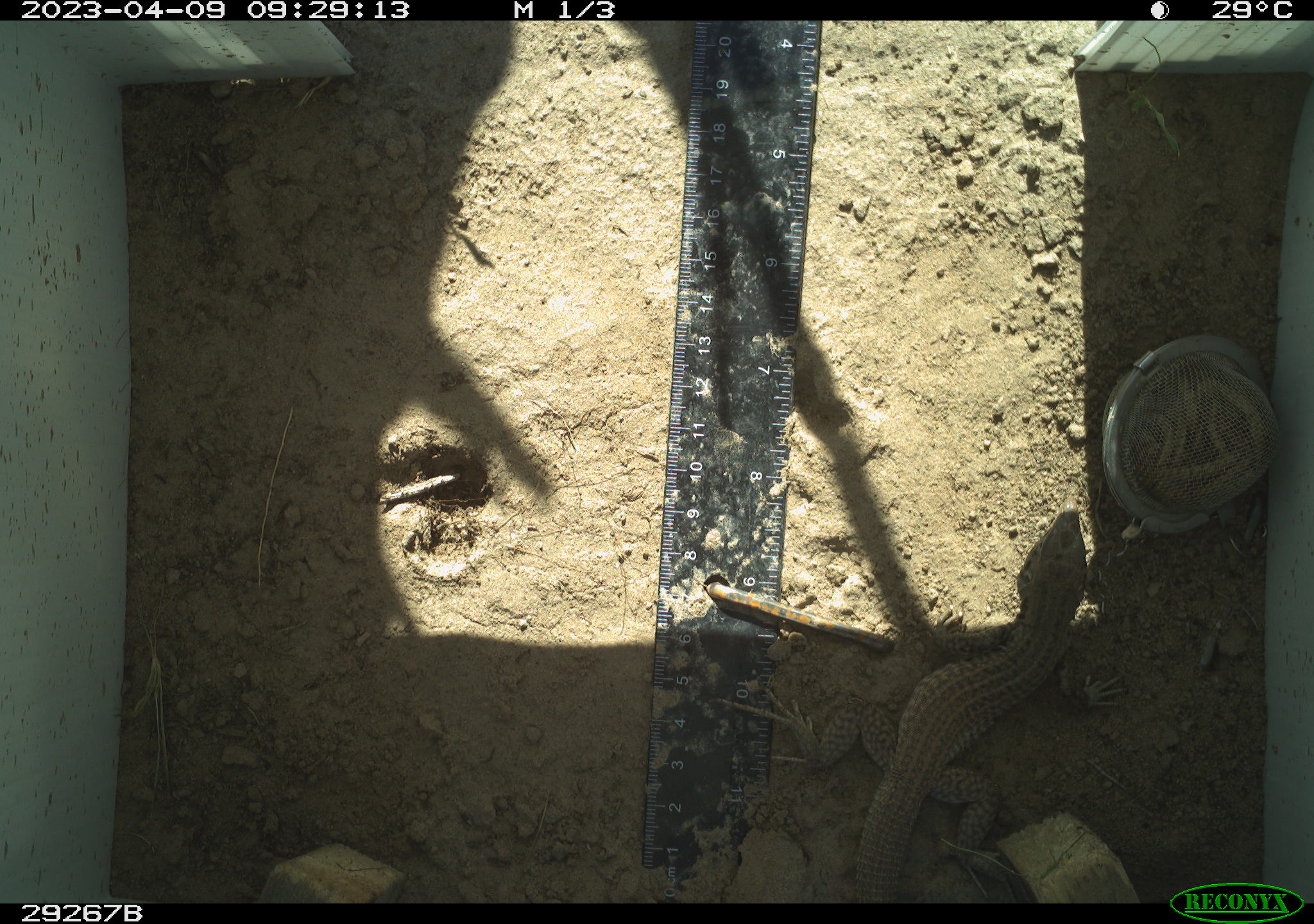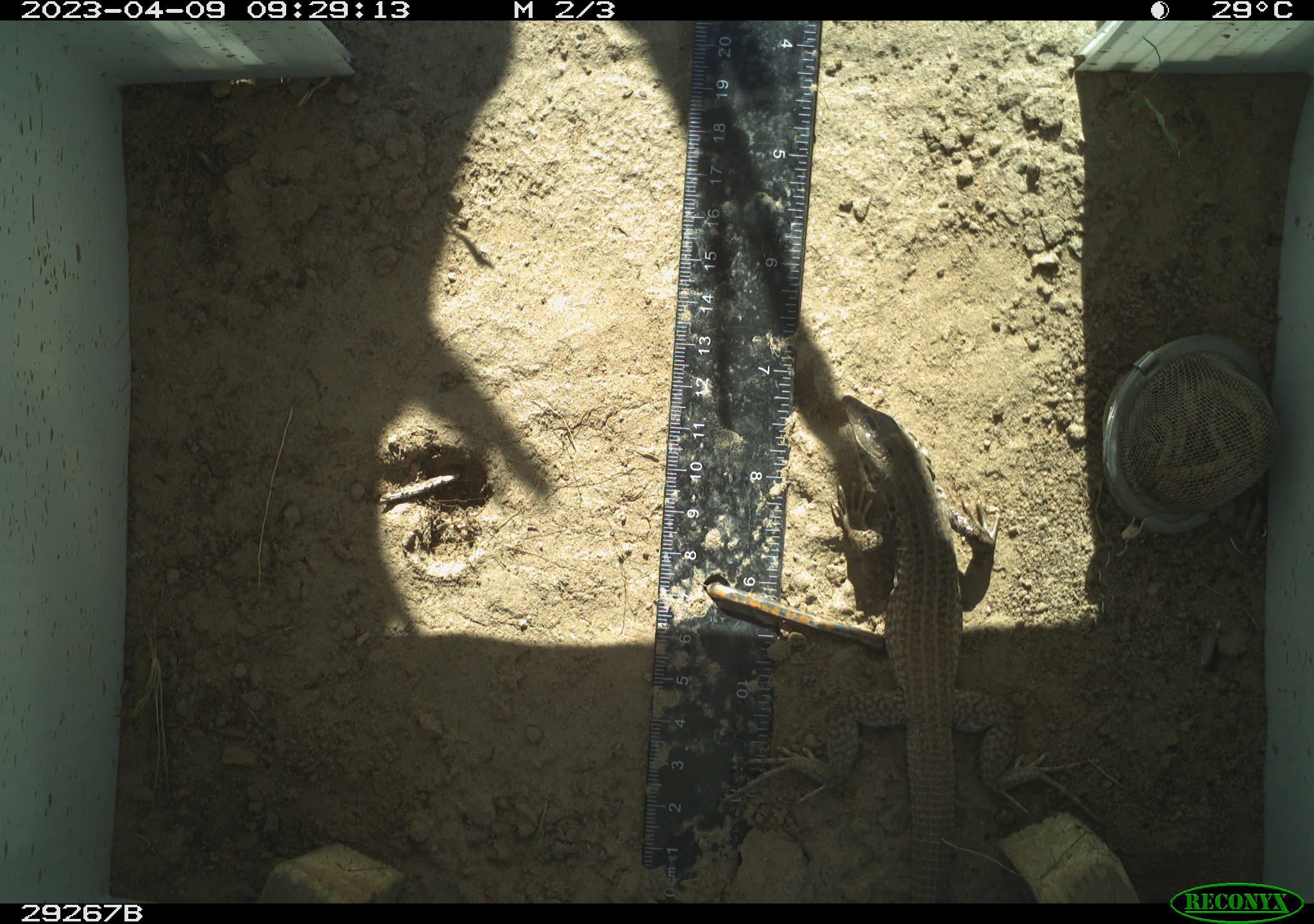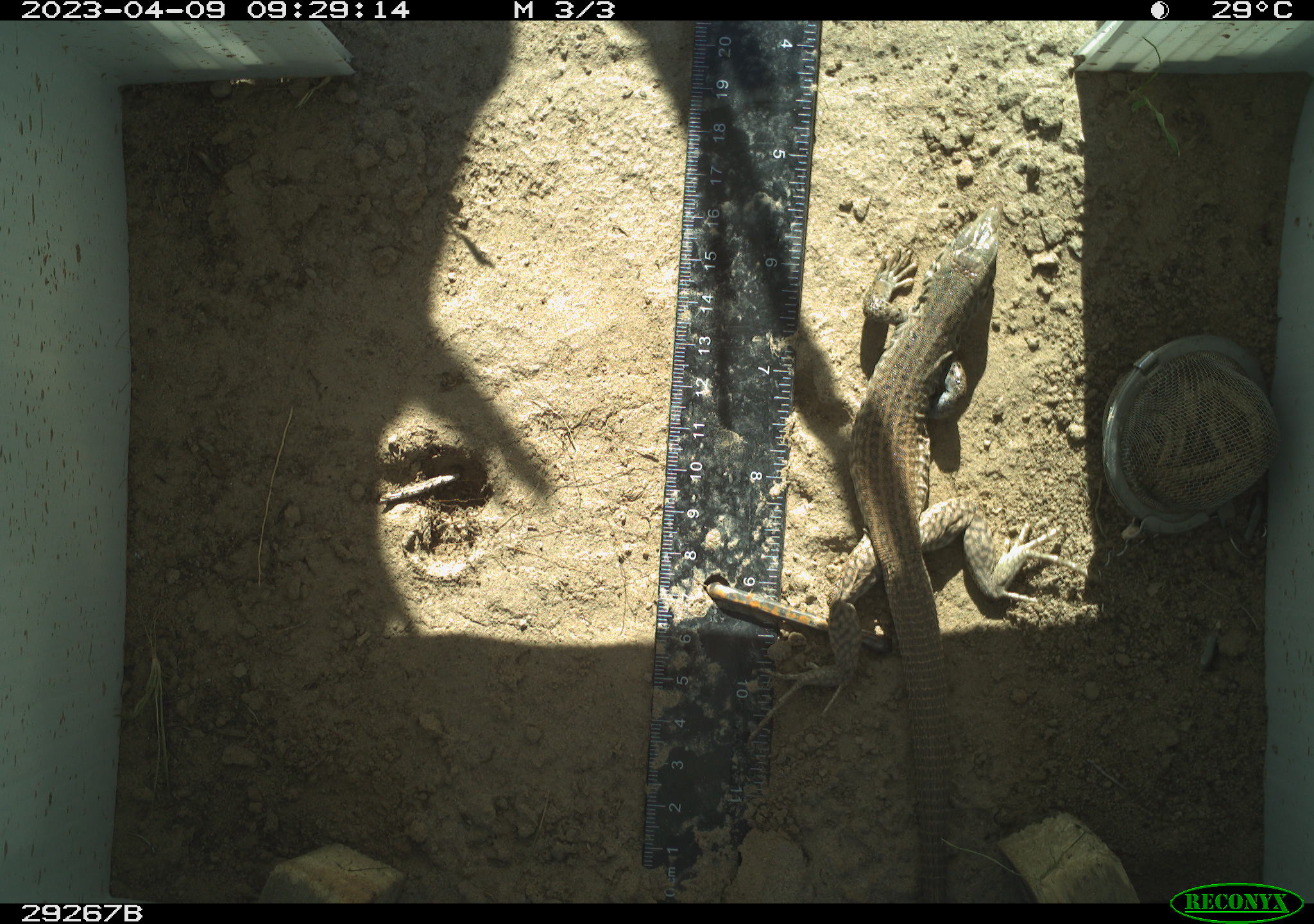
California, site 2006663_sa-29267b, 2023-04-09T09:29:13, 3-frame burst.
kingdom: Animalia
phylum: Chordata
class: Reptilia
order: Squamata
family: Teiidae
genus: Aspidoscelis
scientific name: Aspidoscelis tigris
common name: western whiptail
Western whiptail (Aspidoscelis tigris).